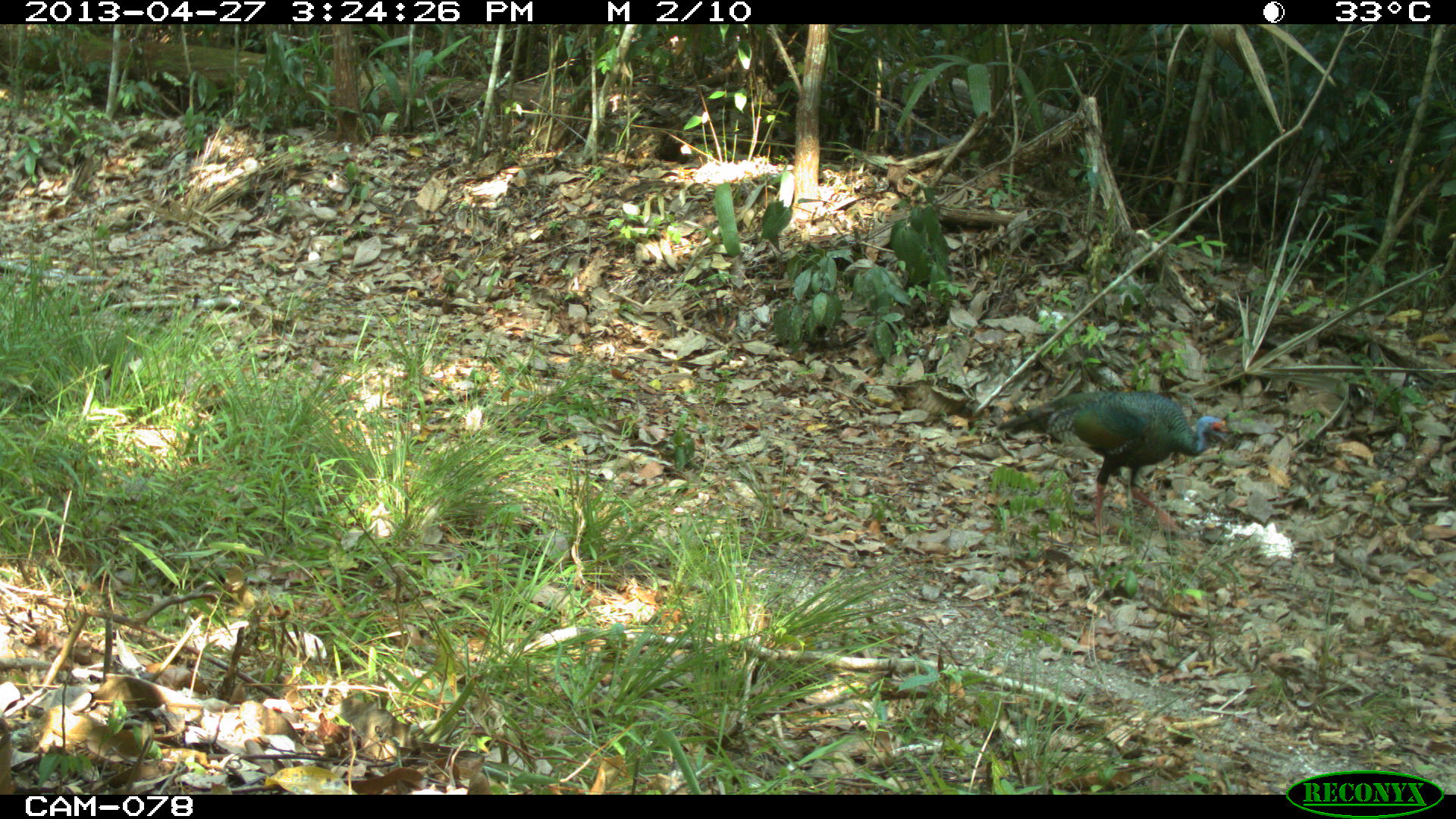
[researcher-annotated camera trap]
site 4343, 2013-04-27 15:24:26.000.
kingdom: Animalia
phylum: Chordata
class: Aves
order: Galliformes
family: Phasianidae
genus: Meleagris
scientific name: Meleagris ocellata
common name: ocellated turkey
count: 1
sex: female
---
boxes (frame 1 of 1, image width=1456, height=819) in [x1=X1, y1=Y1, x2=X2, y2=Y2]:
meleagris ocellata: [x1=996, y1=390, x2=1235, y2=541]